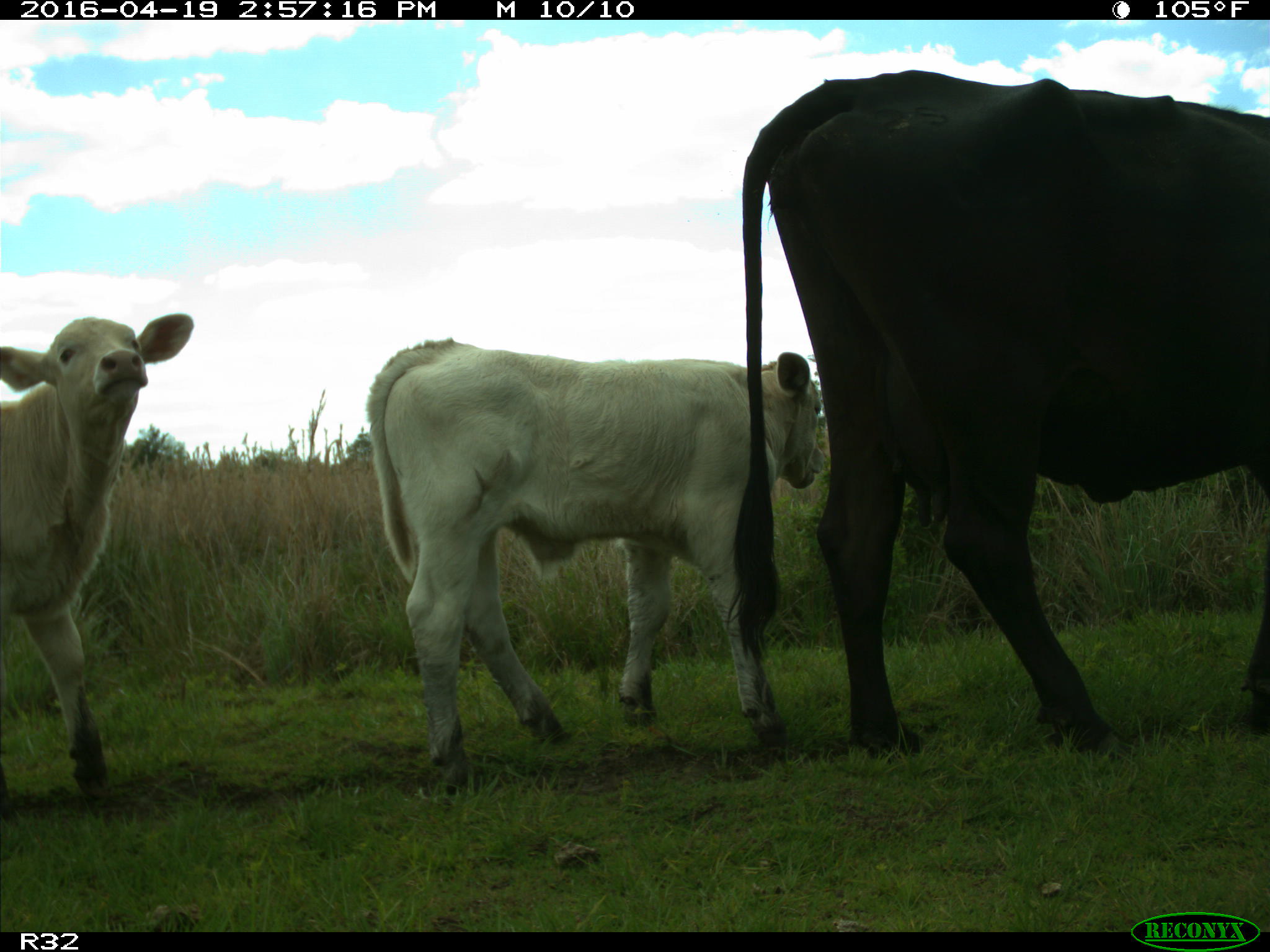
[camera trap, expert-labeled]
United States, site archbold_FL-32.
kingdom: Animalia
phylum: Chordata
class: Mammalia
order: Artiodactyla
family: Bovidae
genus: Bos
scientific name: Bos taurus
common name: domestic cow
Bos taurus (domestic cow).